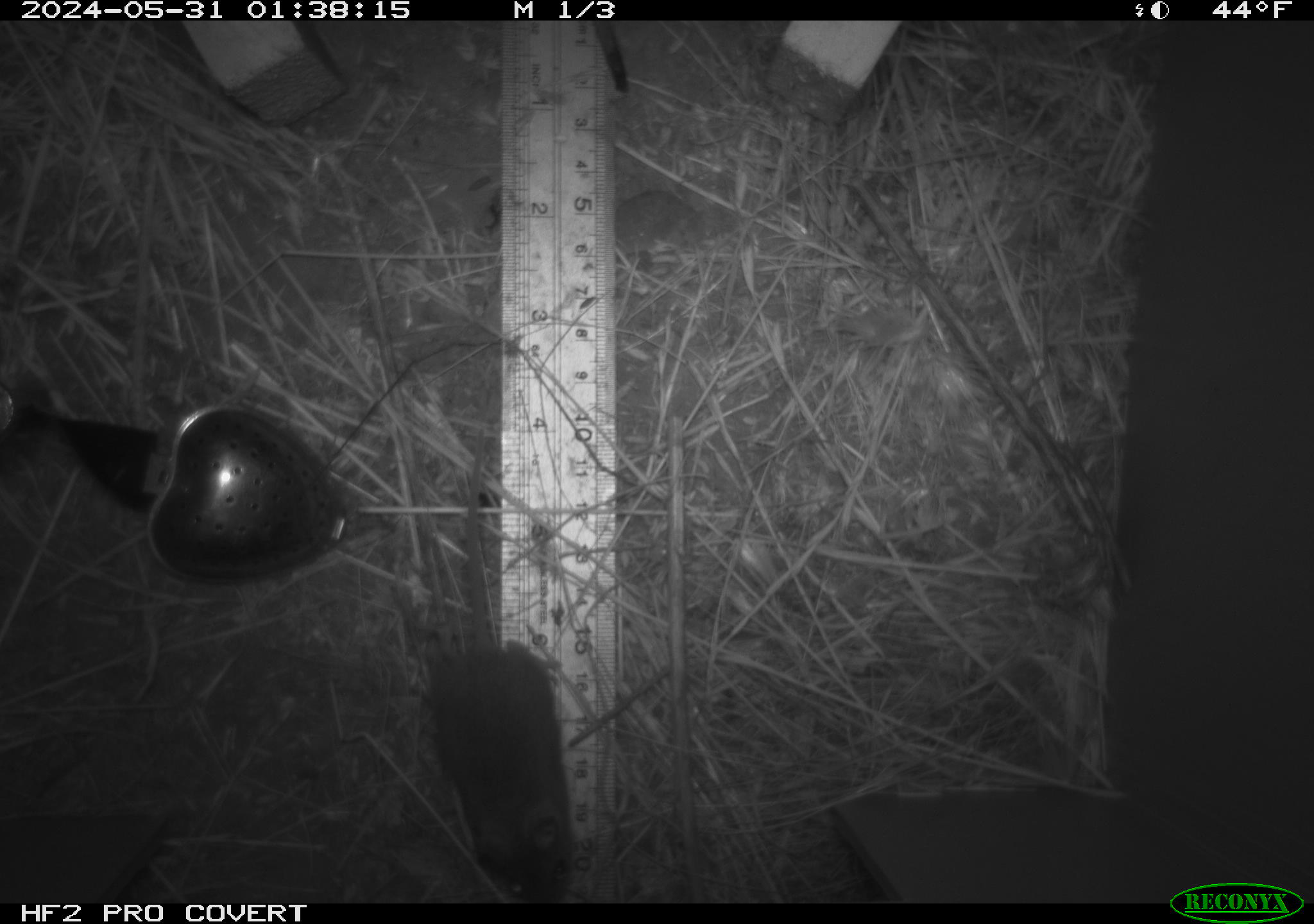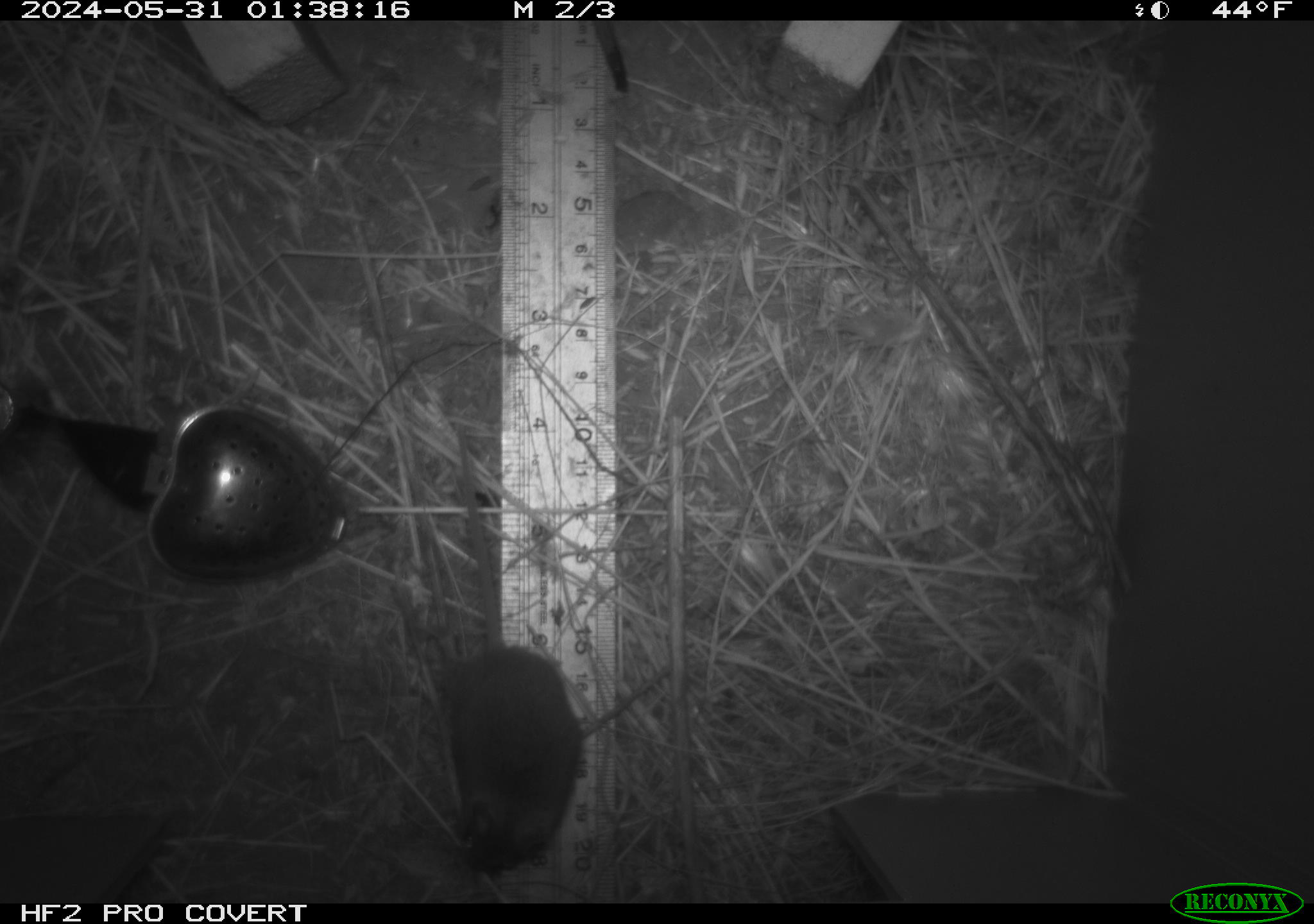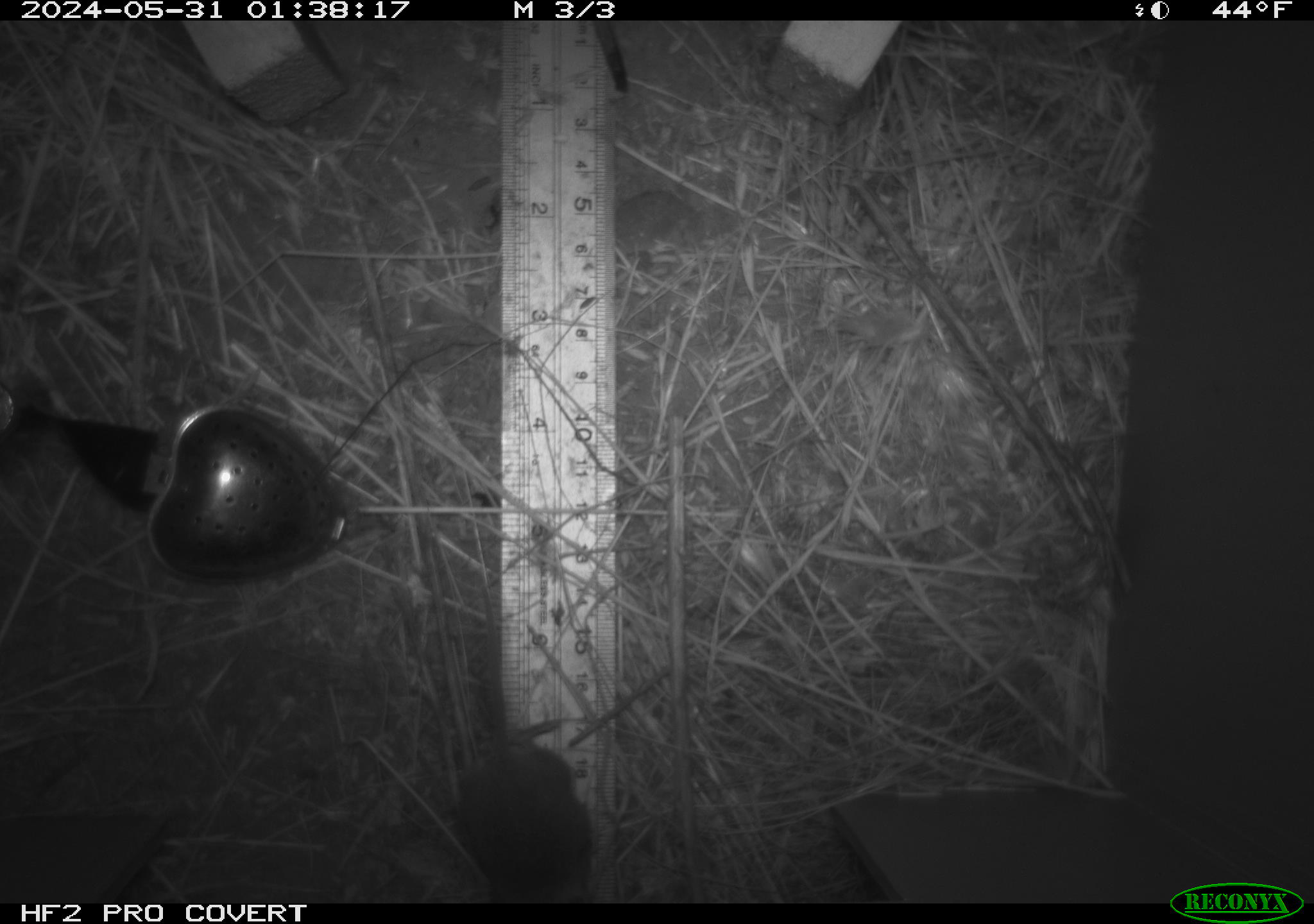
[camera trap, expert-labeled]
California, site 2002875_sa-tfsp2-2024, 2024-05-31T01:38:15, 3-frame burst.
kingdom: Animalia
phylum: Chordata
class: Mammalia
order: Rodentia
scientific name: Rodentia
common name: mouse species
Mouse species (Rodentia).